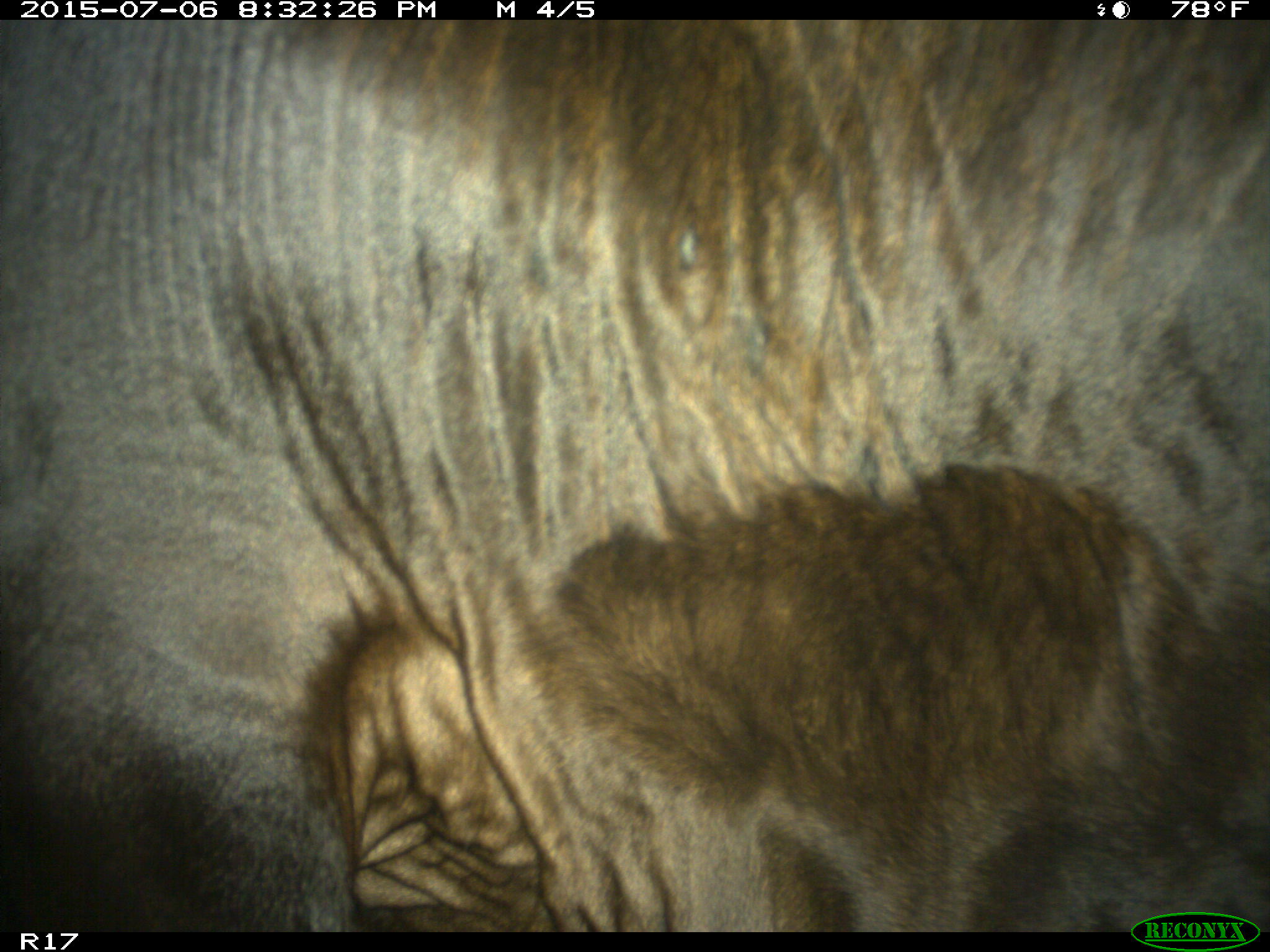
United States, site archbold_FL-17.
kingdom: Animalia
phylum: Chordata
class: Mammalia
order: Artiodactyla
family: Bovidae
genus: Bos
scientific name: Bos taurus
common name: domestic cow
Bos taurus (domestic cow).